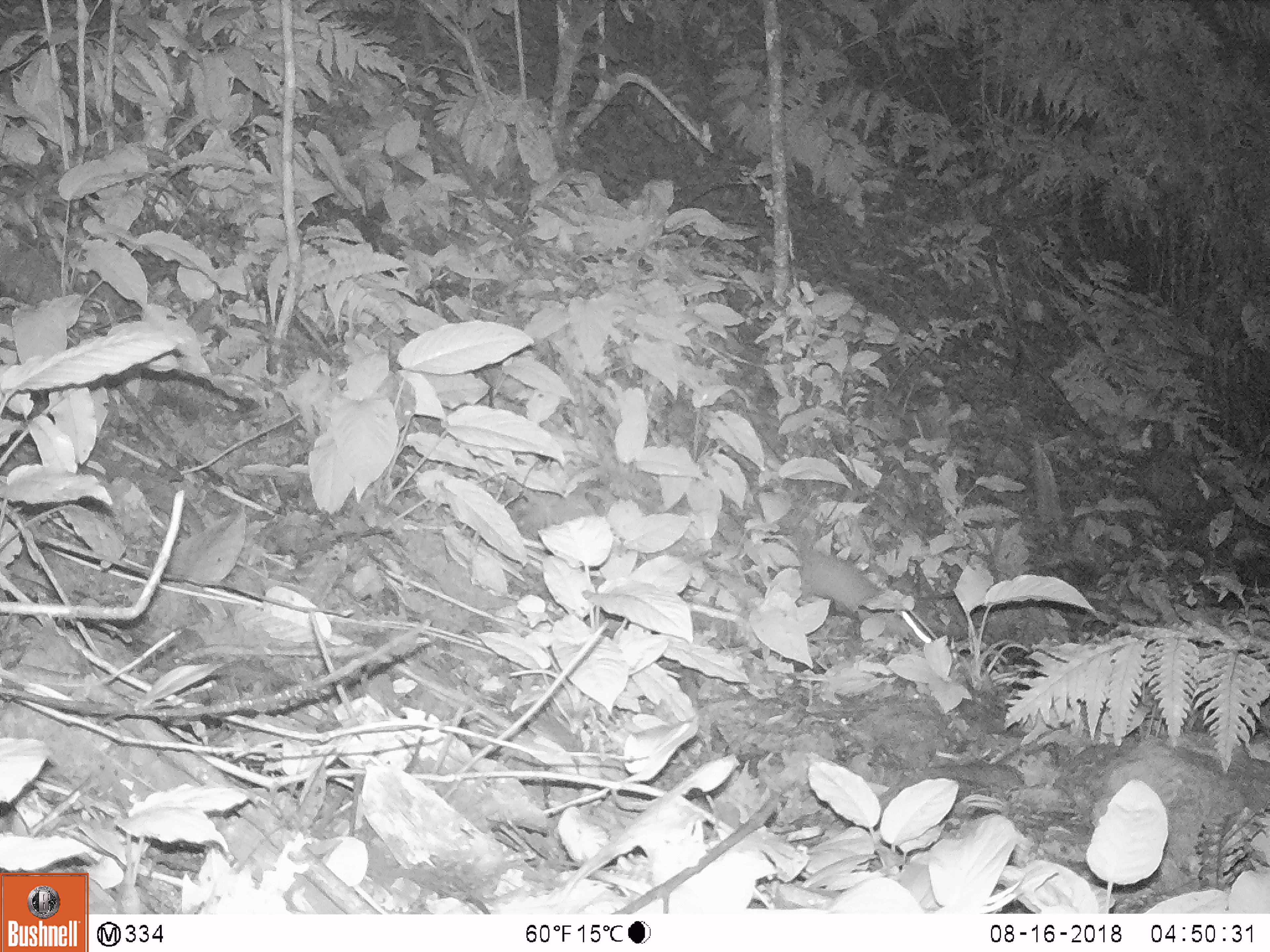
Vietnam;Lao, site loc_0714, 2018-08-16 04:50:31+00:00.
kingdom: Animalia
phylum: Chordata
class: Mammalia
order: Carnivora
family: Mustelidae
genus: Melogale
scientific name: Melogale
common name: ferret badger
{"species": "ferret badger (Melogale)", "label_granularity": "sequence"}